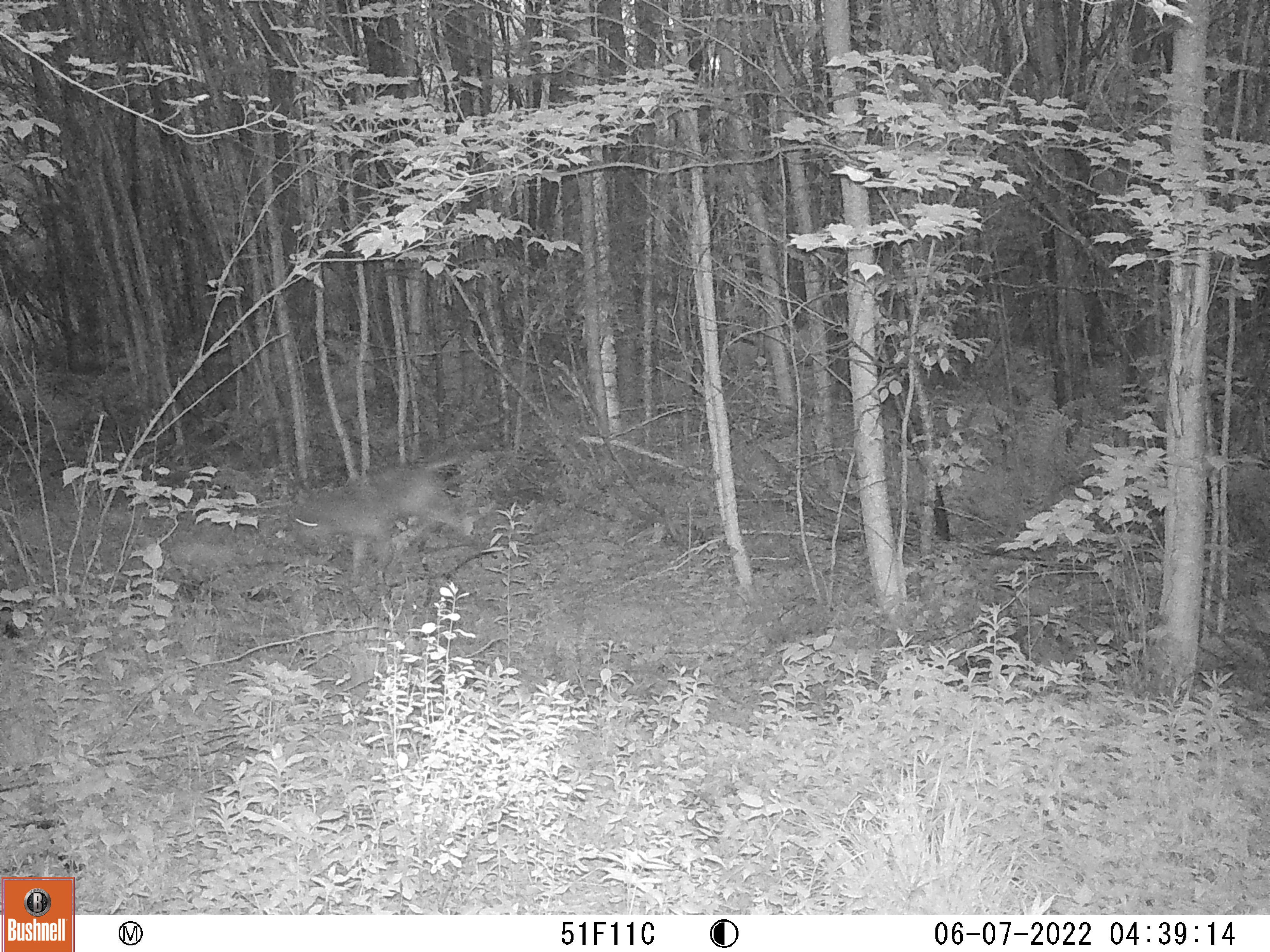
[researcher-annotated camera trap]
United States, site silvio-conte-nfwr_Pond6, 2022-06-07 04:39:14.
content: unidentified animal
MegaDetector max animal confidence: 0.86